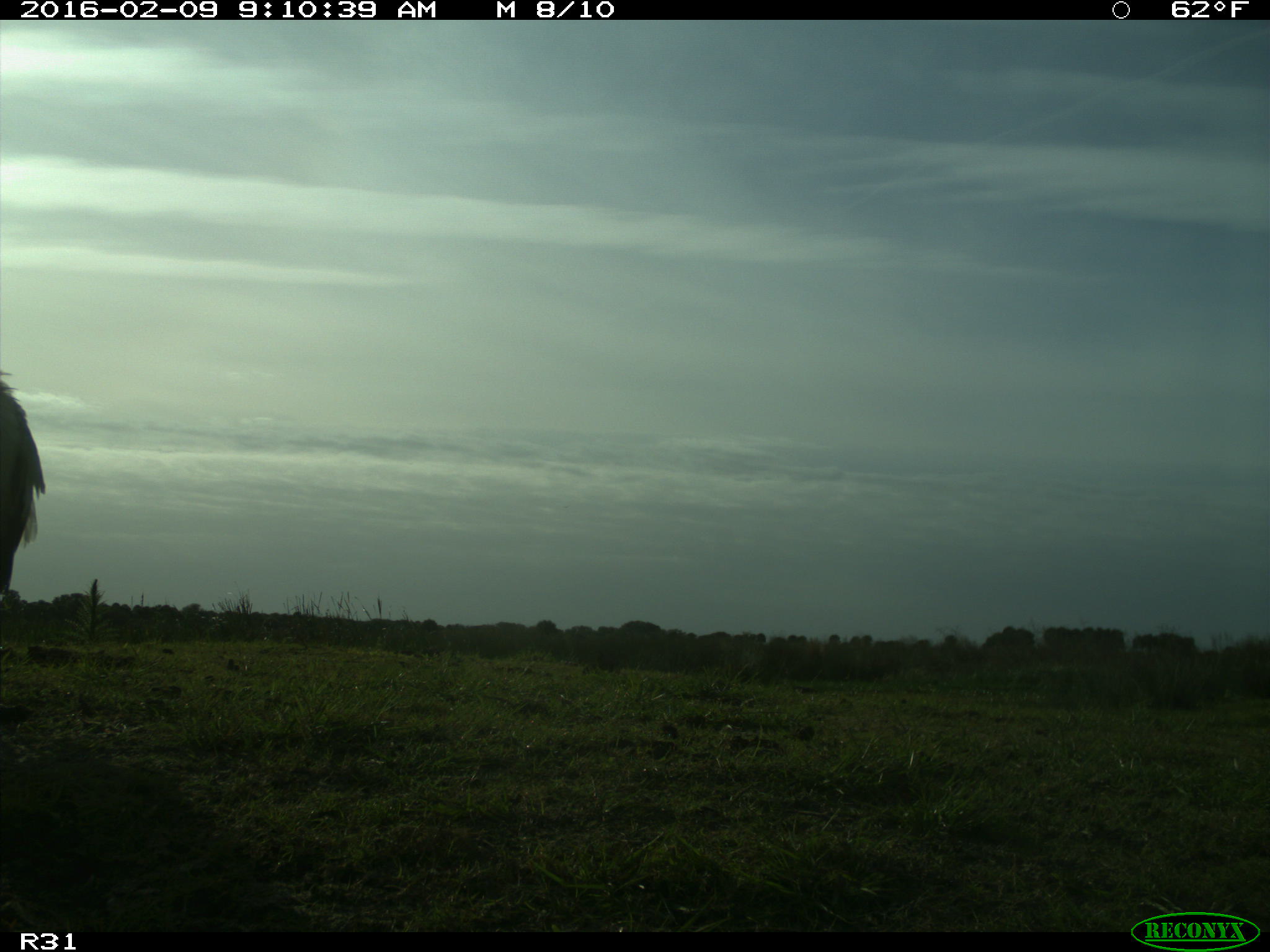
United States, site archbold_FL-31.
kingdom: Animalia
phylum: Chordata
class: Aves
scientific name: Aves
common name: birds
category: unidentified bird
Unidentified bird (birds) (Aves).